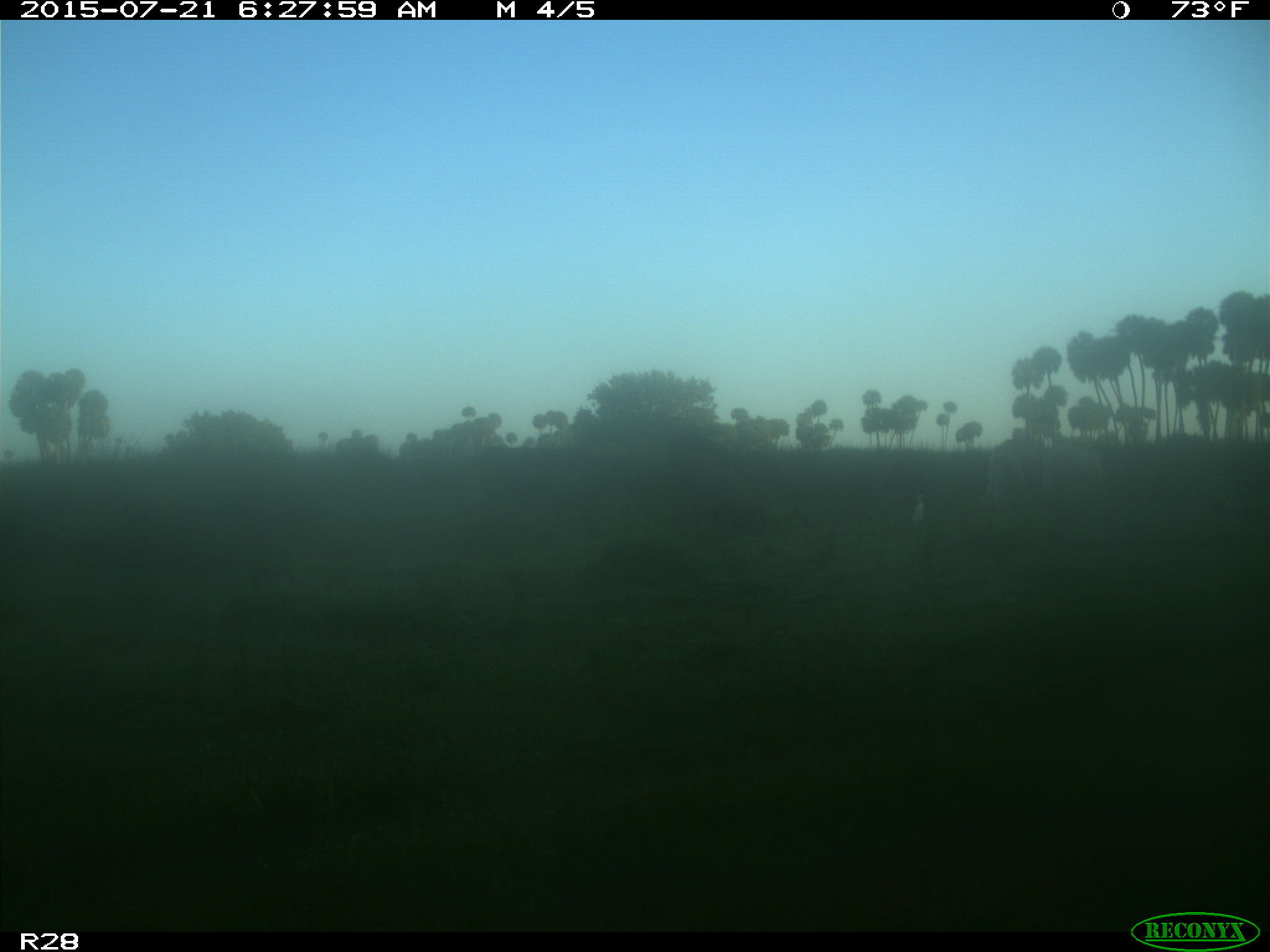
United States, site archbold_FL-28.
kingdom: Animalia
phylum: Chordata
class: Mammalia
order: Artiodactyla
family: Bovidae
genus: Bos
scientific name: Bos taurus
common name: domestic cow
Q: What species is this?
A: Bos taurus (domestic cow).